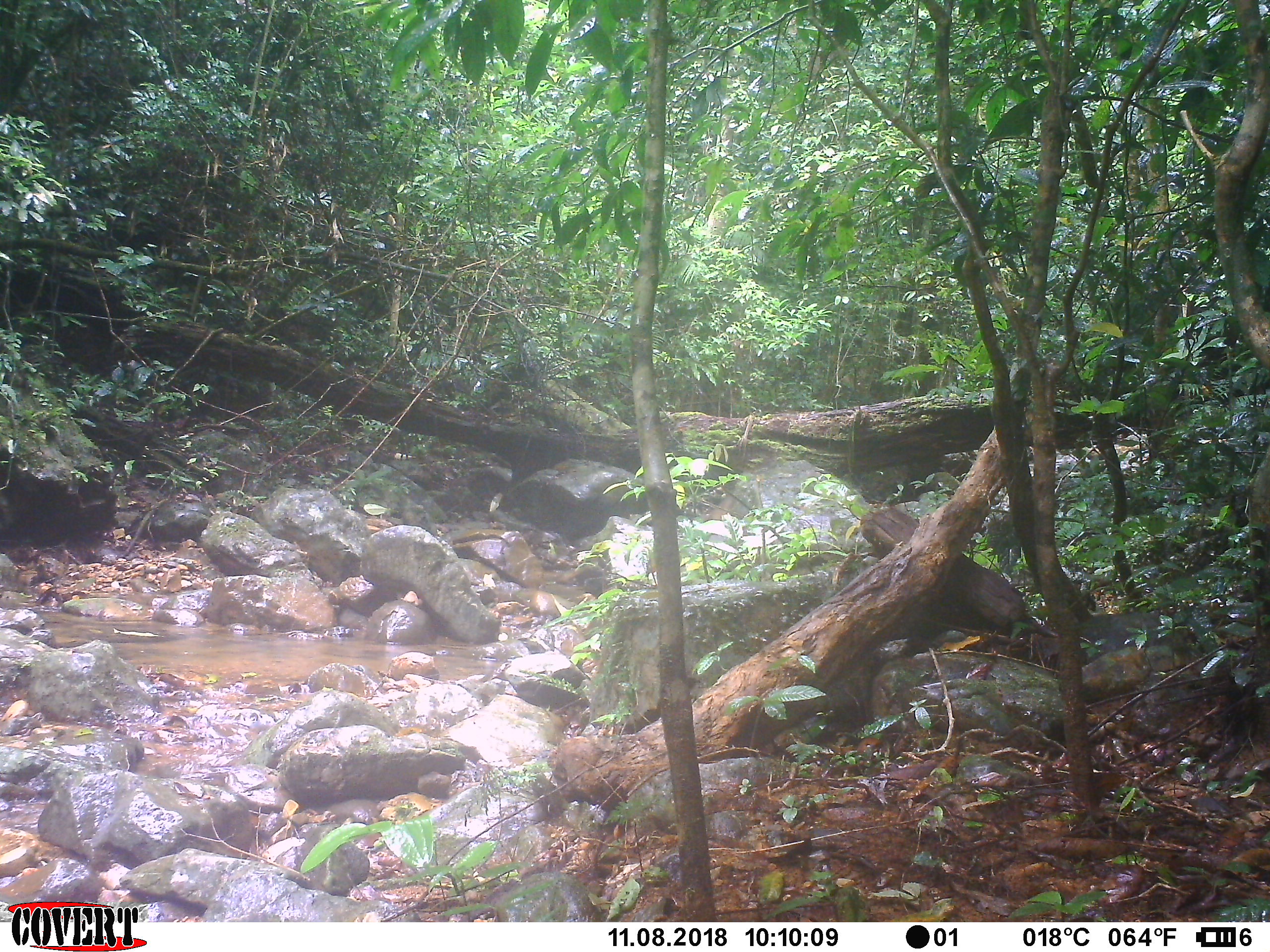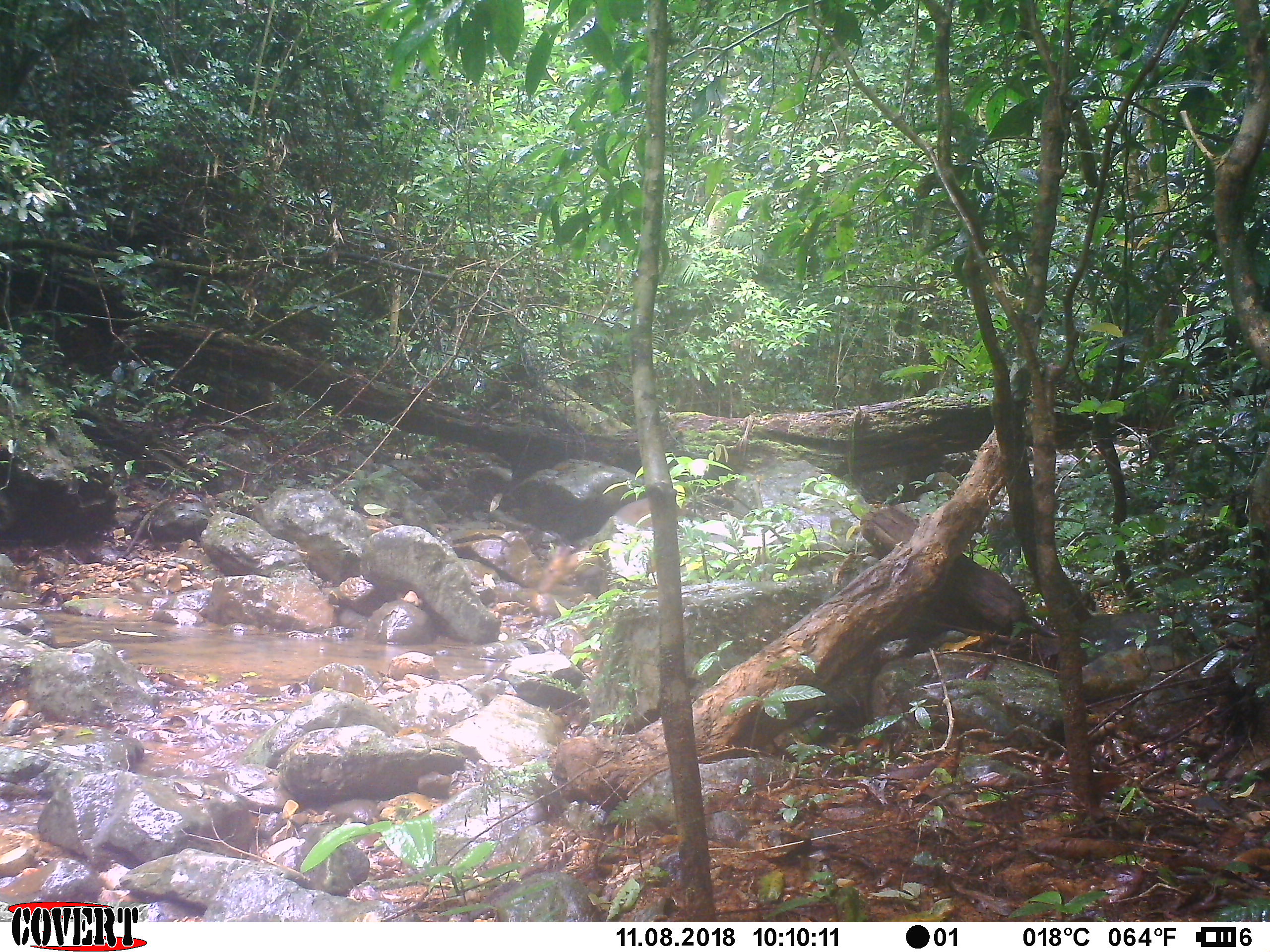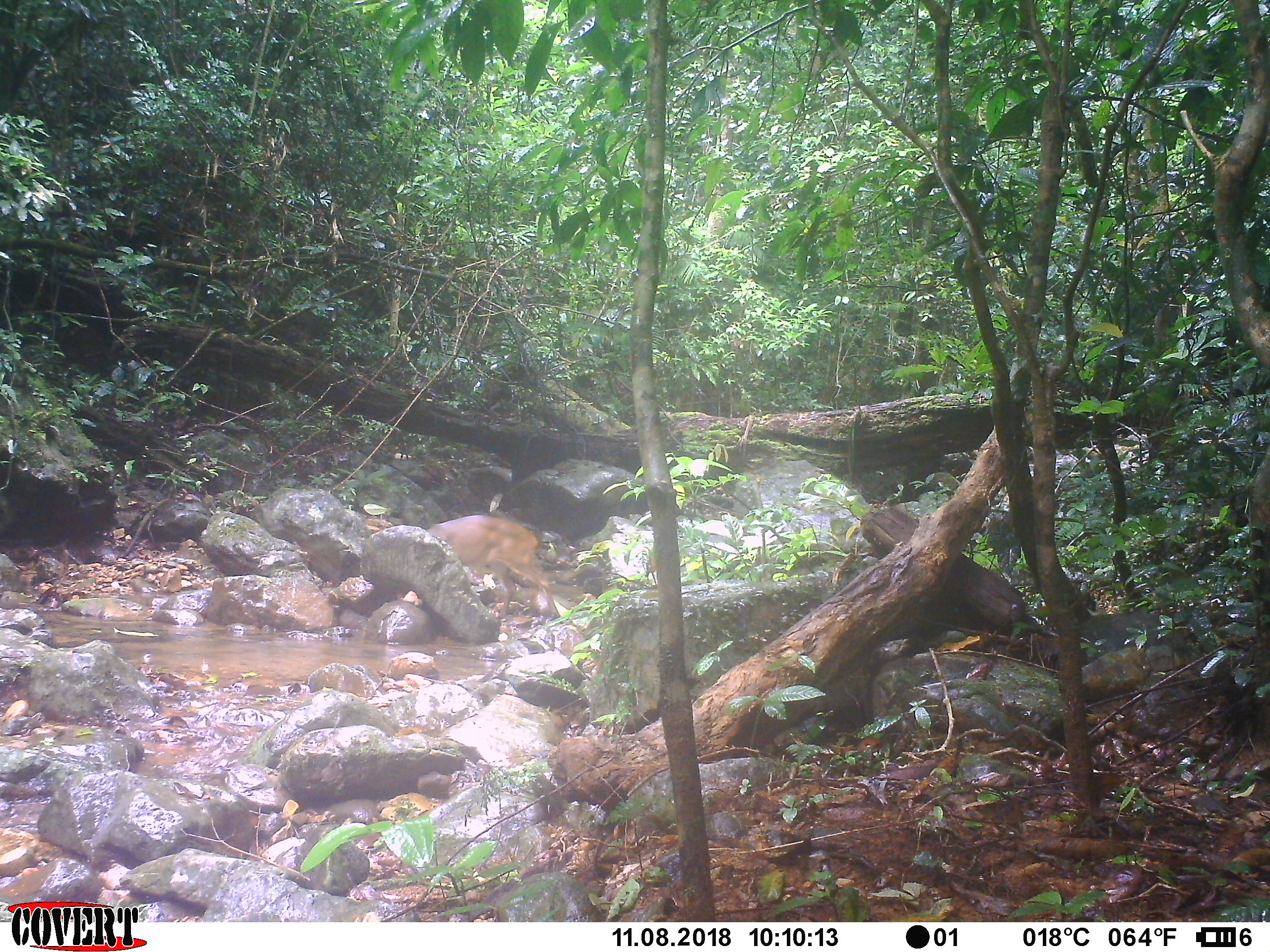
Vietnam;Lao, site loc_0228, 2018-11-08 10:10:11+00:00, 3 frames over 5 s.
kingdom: Animalia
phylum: Chordata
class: Mammalia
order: Artiodactyla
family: Cervidae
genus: Muntiacus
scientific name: Muntiacus vuquangensis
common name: large-antlered muntjac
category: large antlered muntjac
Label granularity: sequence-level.